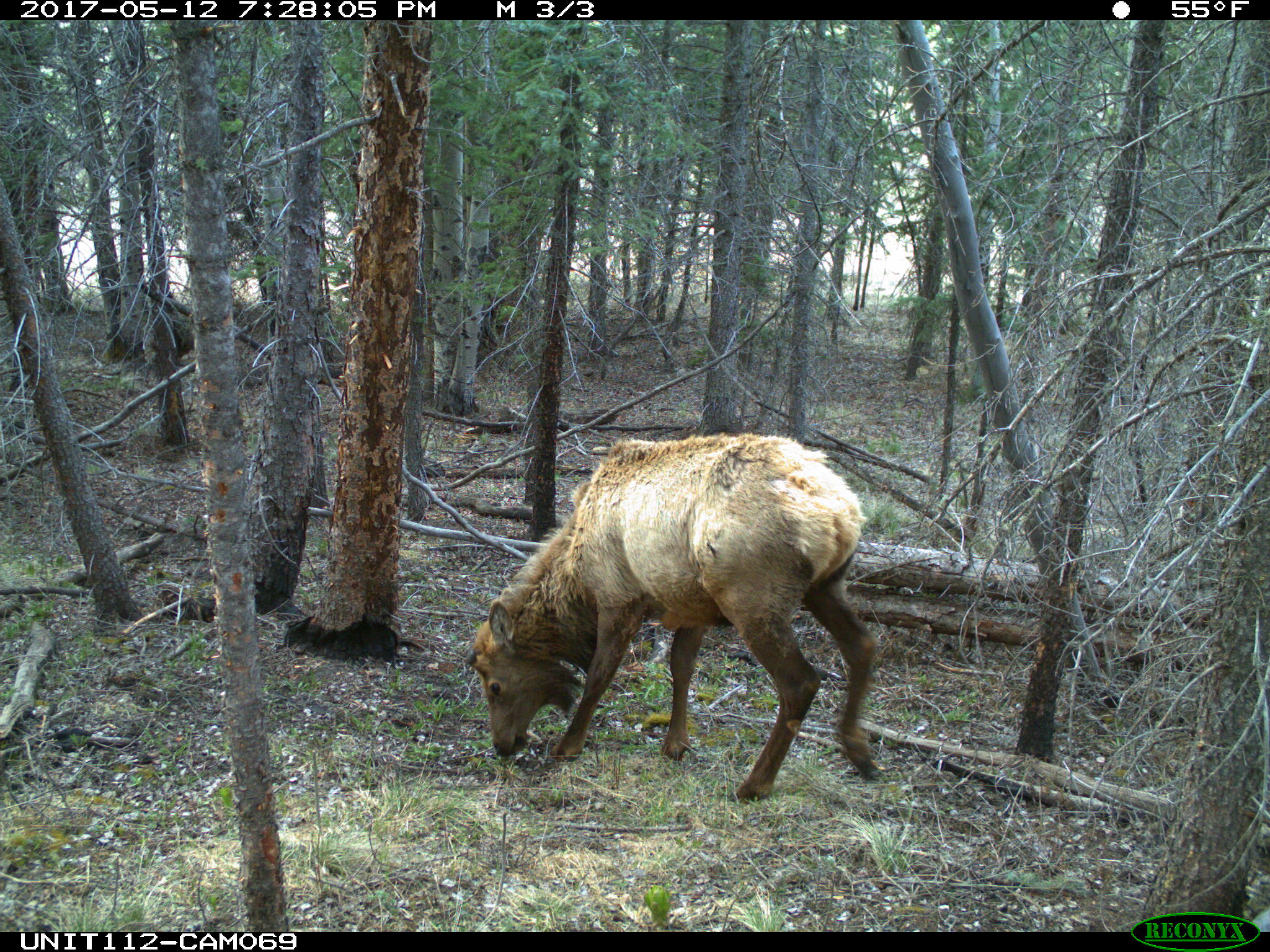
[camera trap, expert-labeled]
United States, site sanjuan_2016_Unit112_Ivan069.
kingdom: Animalia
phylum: Chordata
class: Mammalia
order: Artiodactyla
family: Cervidae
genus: Cervus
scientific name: Cervus elaphus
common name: red deer